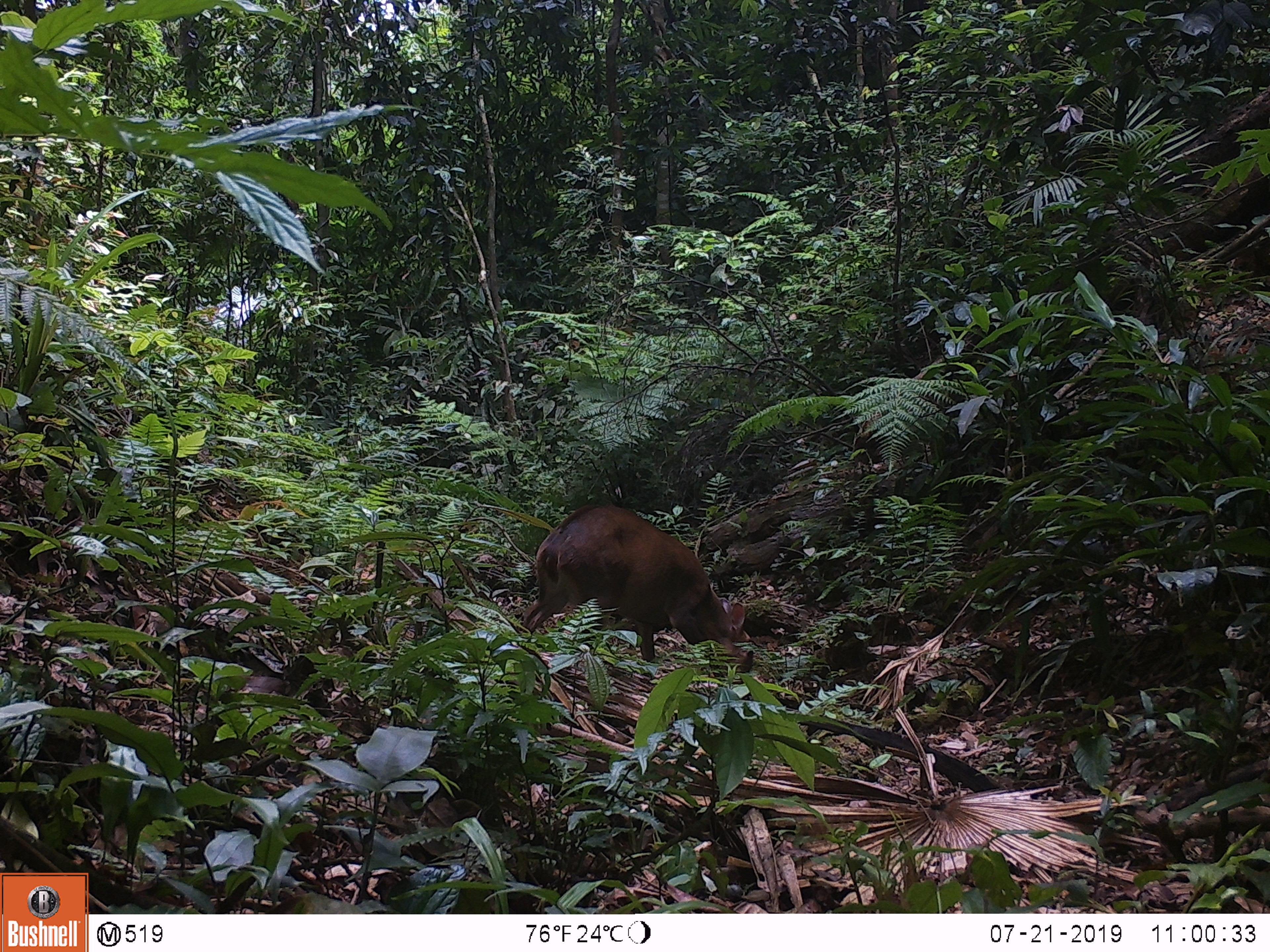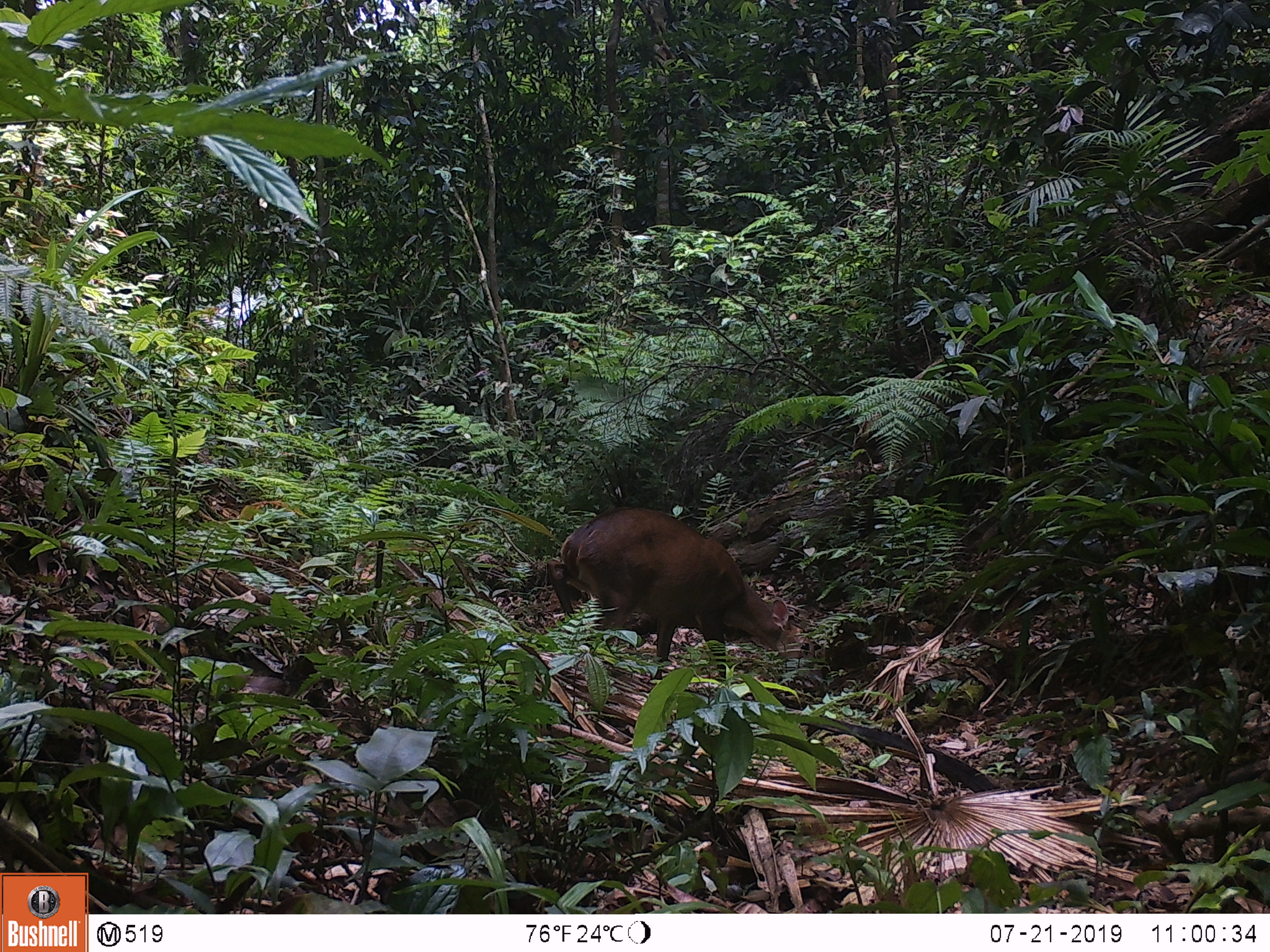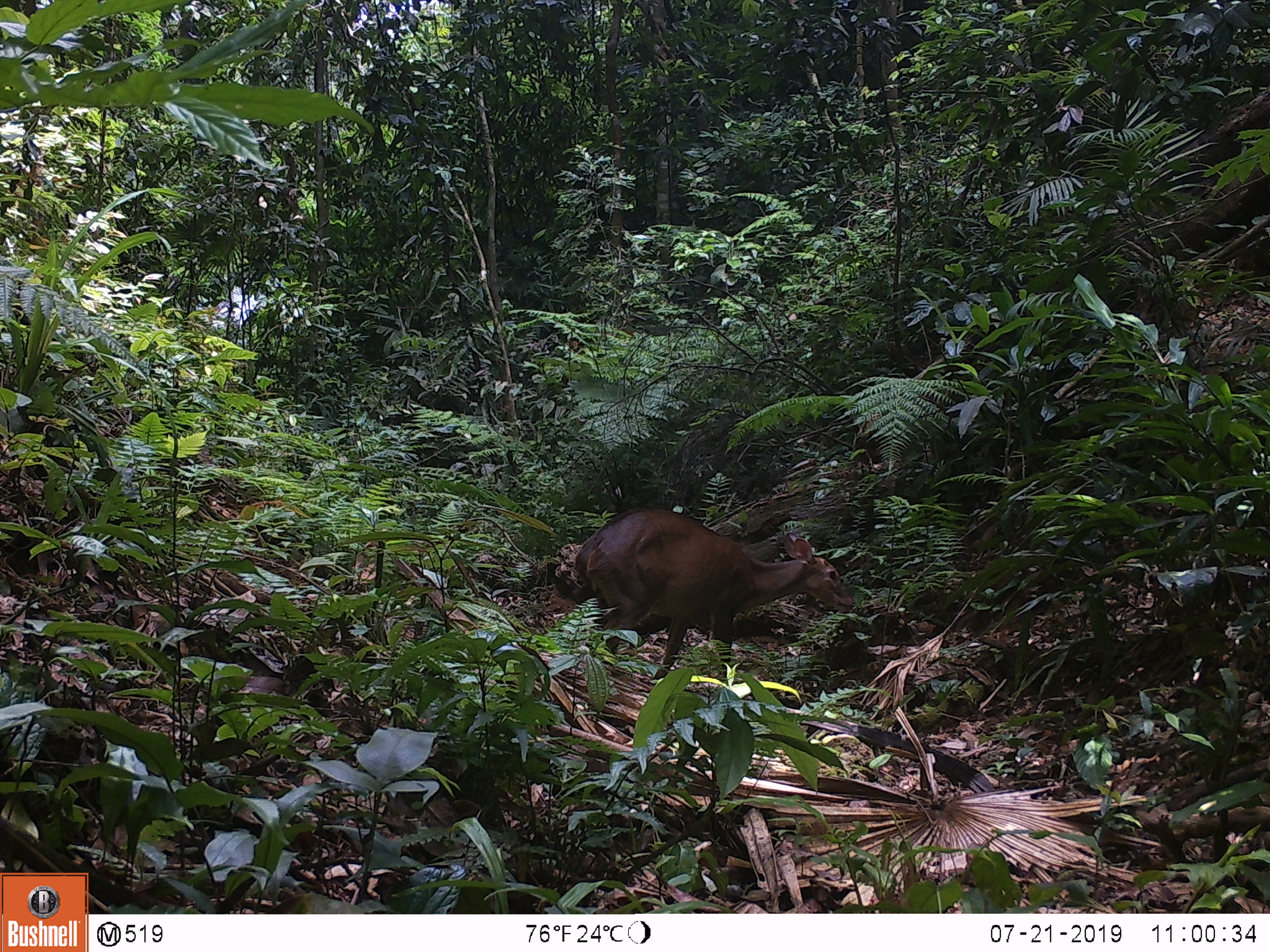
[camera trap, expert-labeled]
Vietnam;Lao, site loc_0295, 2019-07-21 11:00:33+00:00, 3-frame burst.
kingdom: Animalia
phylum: Chordata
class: Mammalia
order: Artiodactyla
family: Cervidae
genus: Muntiacus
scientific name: Muntiacus vuquangensis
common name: large-antlered muntjac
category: large antlered muntjac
Large antlered muntjac (large-antlered muntjac) (Muntiacus vuquangensis). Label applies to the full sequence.